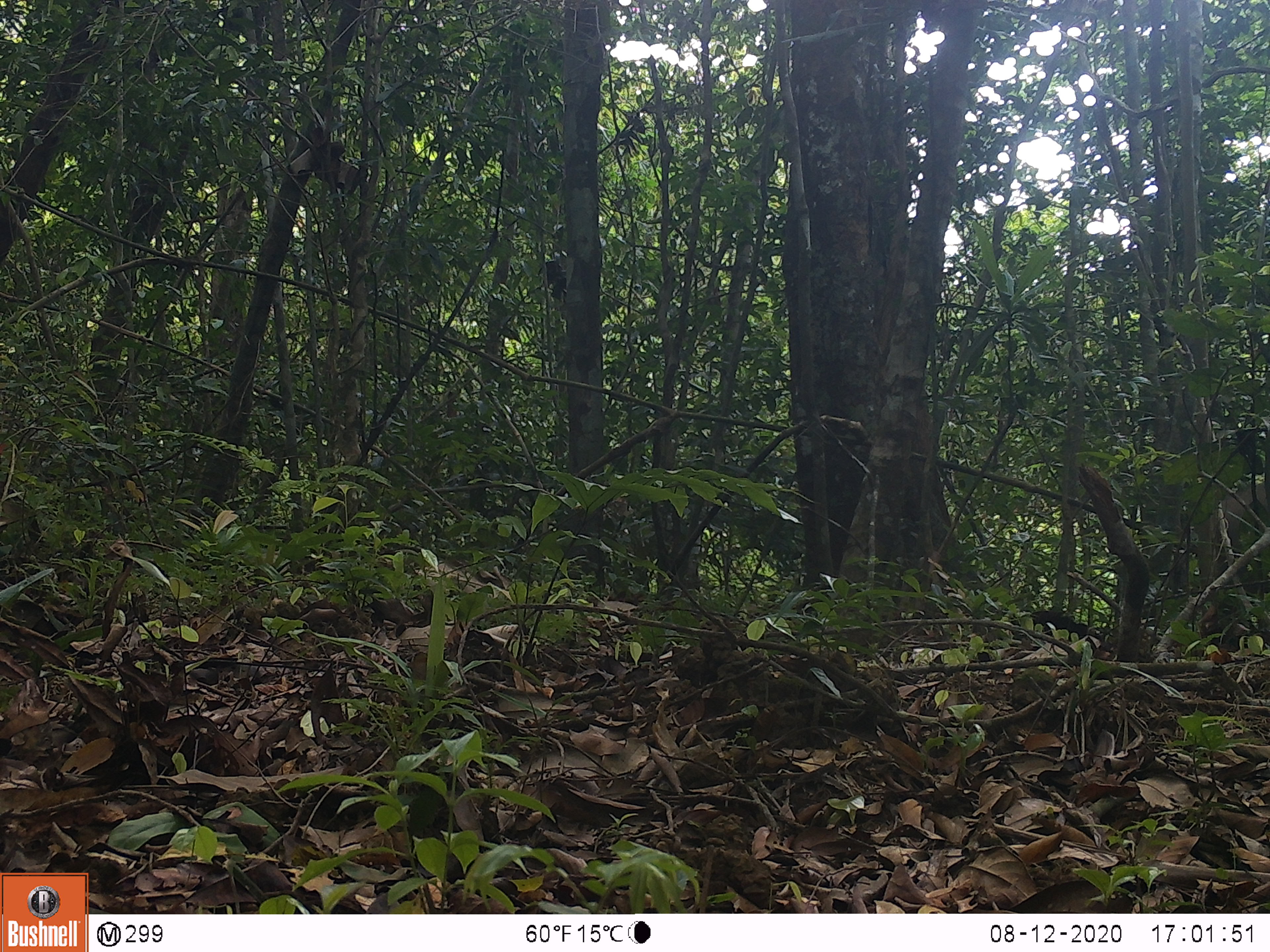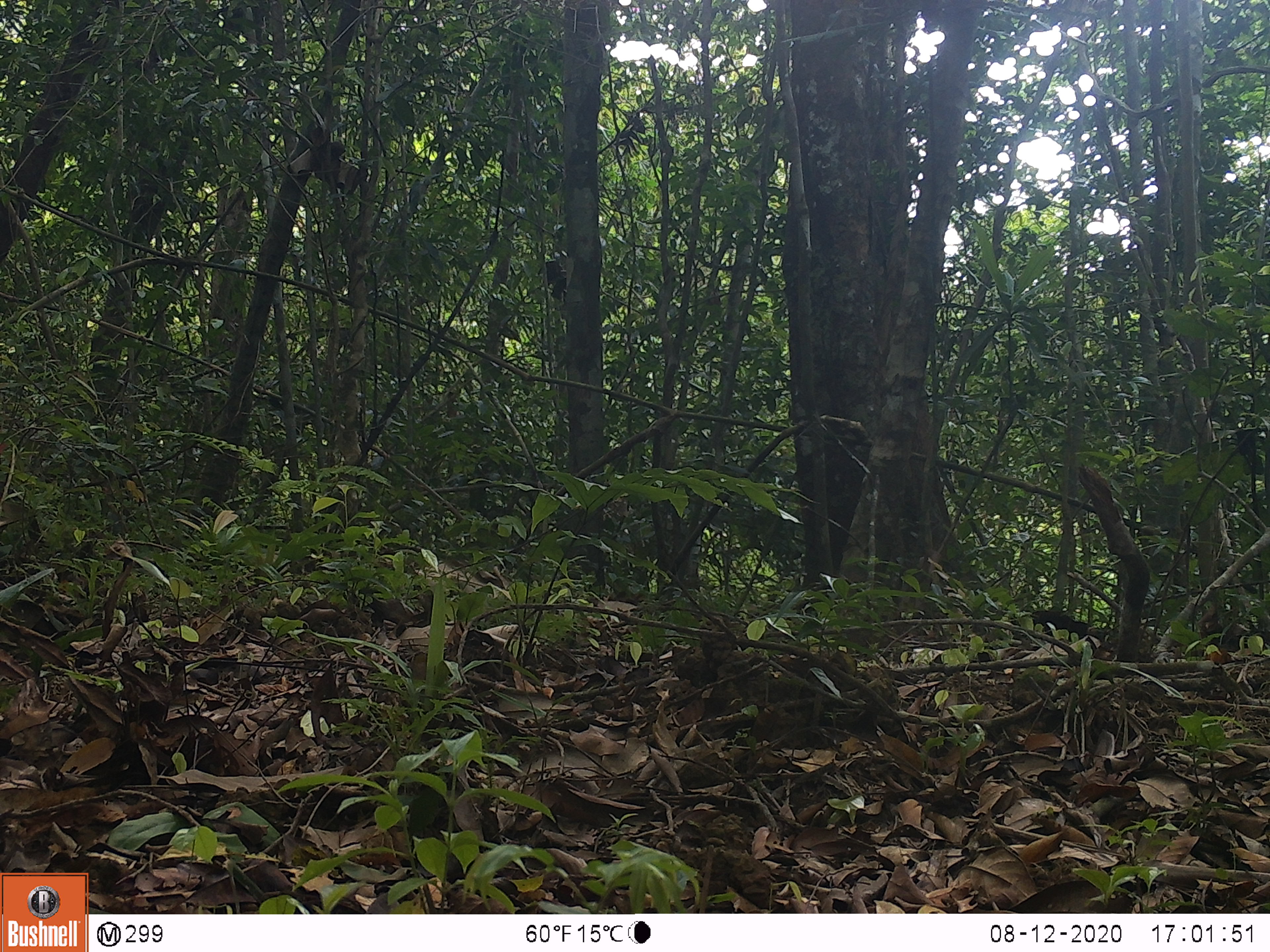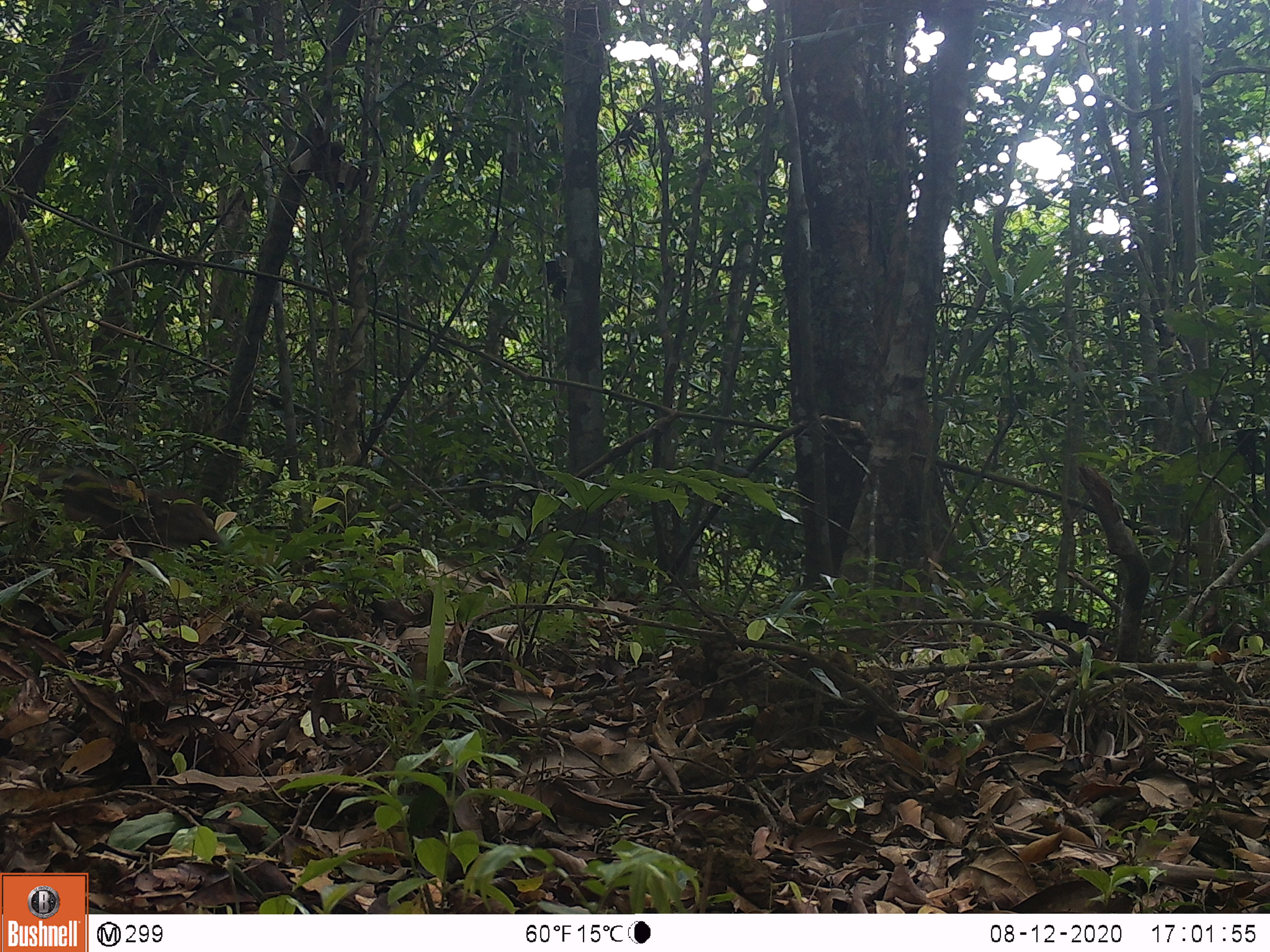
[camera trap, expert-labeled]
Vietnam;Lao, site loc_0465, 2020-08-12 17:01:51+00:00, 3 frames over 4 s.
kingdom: Animalia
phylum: Chordata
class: Mammalia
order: Artiodactyla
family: Suidae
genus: Sus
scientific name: Sus scrofa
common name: eurasian wild pig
Eurasian wild pig (Sus scrofa). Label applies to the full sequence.